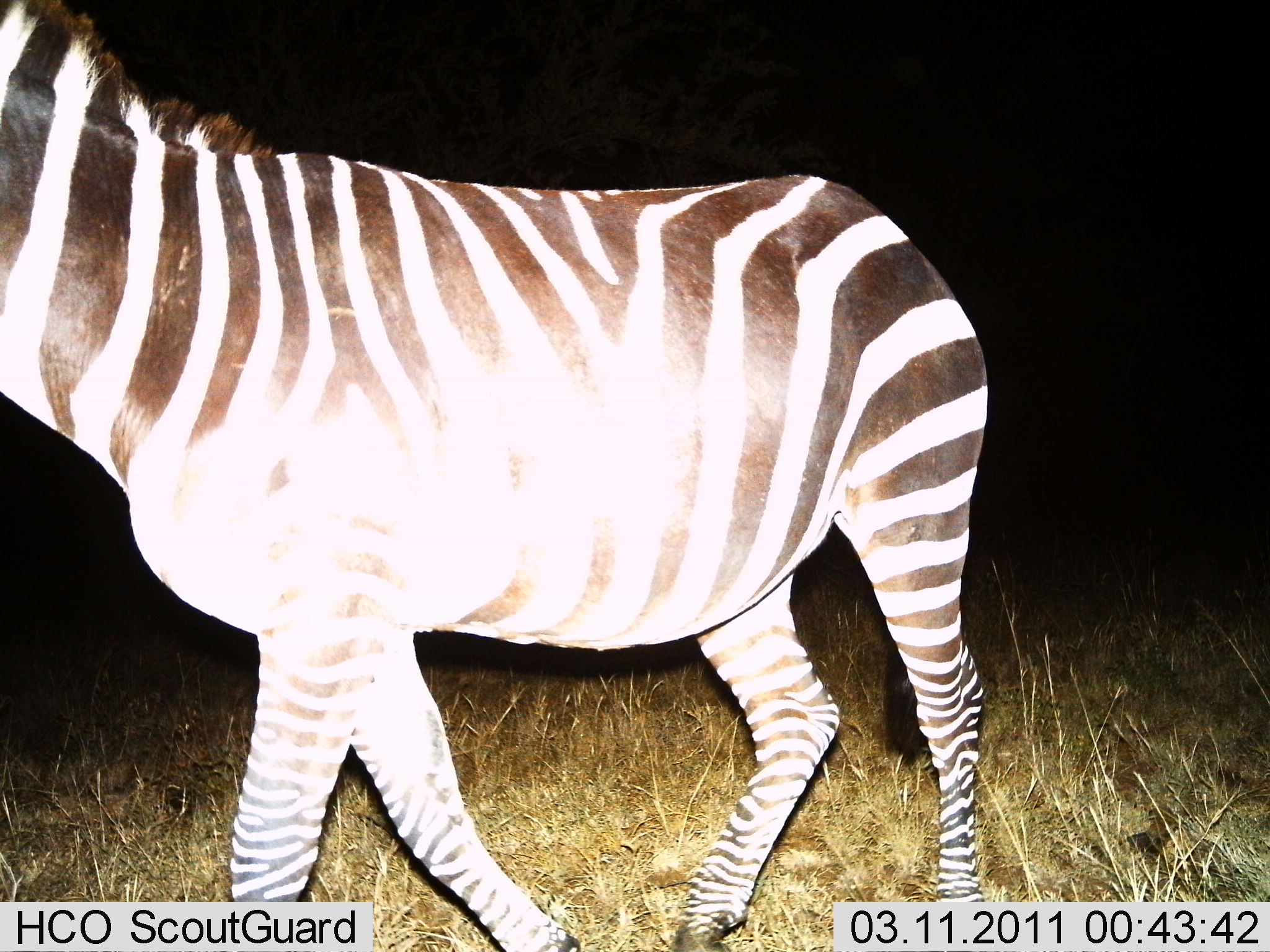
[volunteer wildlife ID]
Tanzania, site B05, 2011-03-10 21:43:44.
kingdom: Animalia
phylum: Chordata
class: Mammalia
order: Perissodactyla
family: Equidae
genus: Equus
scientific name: Equus quagga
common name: plains zebra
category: zebra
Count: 1.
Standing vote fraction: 30%.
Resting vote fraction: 0%.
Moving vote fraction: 70%.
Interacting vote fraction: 0%.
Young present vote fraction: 0%.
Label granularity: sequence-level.